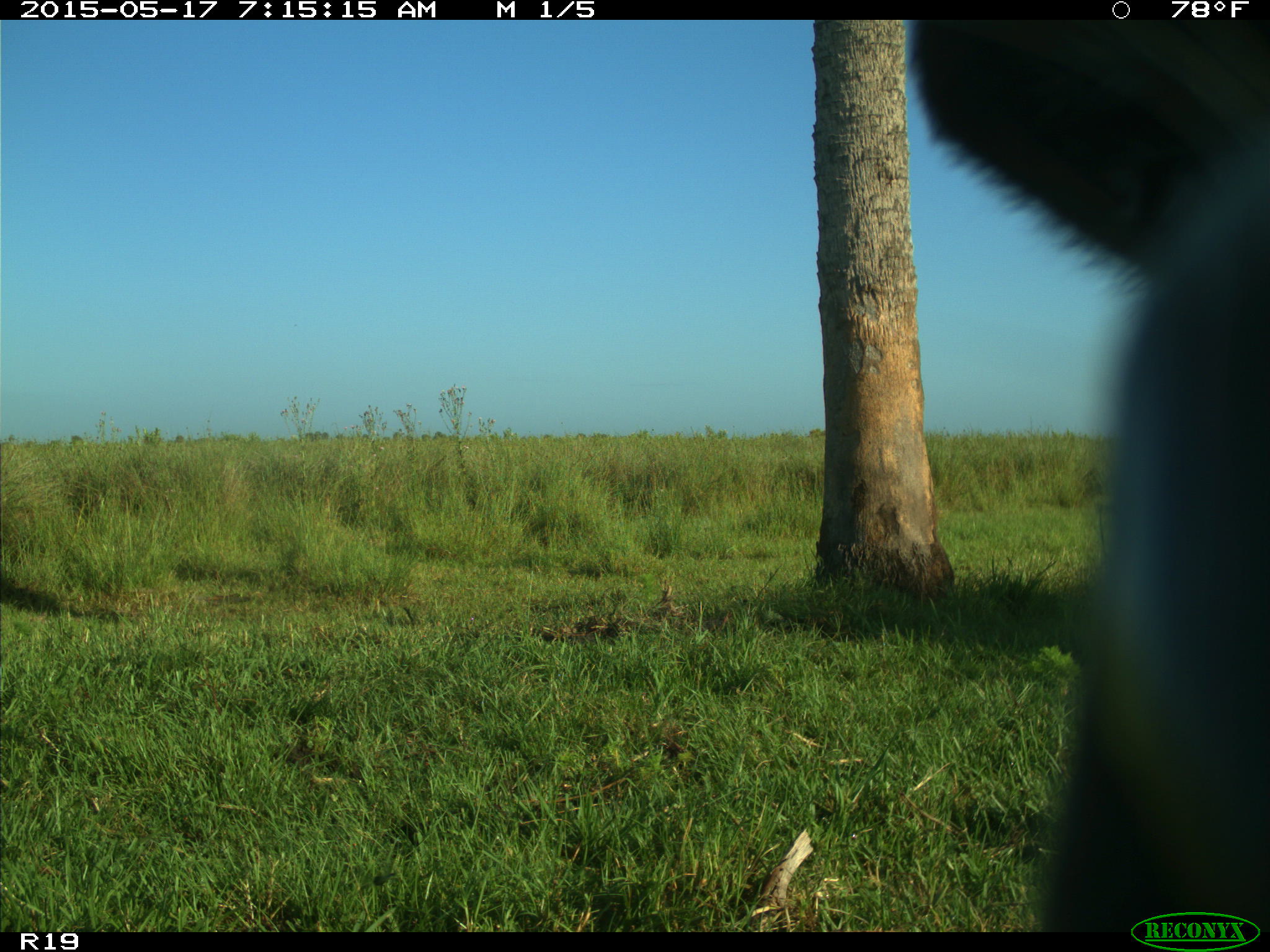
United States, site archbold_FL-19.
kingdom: Animalia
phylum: Chordata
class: Mammalia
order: Artiodactyla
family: Bovidae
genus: Bos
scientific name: Bos taurus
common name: domestic cow